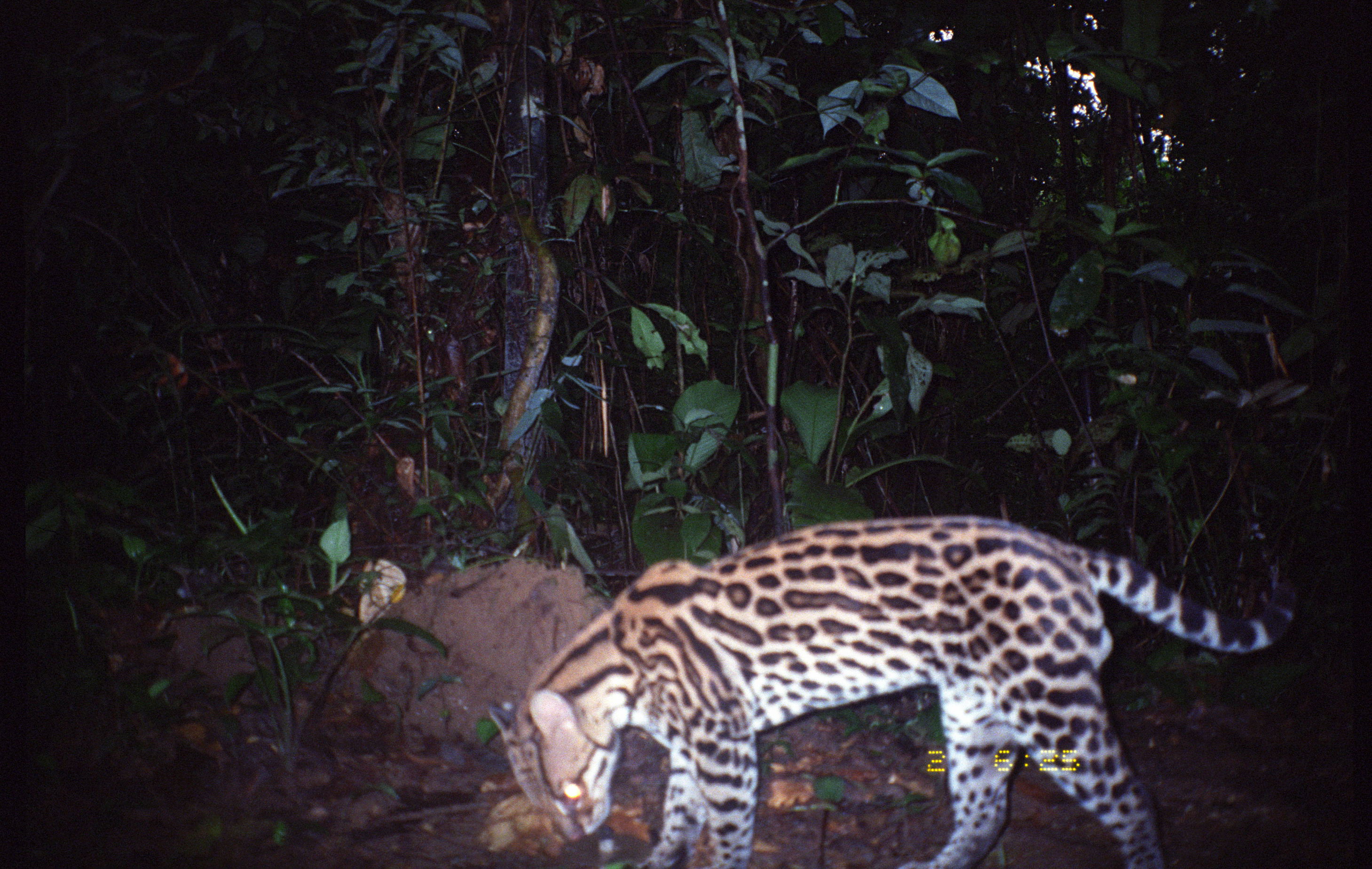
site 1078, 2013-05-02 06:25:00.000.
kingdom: Animalia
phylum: Chordata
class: Mammalia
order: Carnivora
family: Felidae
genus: Leopardus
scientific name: Leopardus pardalis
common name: ocelot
Leopardus pardalis (ocelot).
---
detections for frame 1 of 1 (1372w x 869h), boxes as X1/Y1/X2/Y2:
leopardus pardalis: 484/514/1299/869